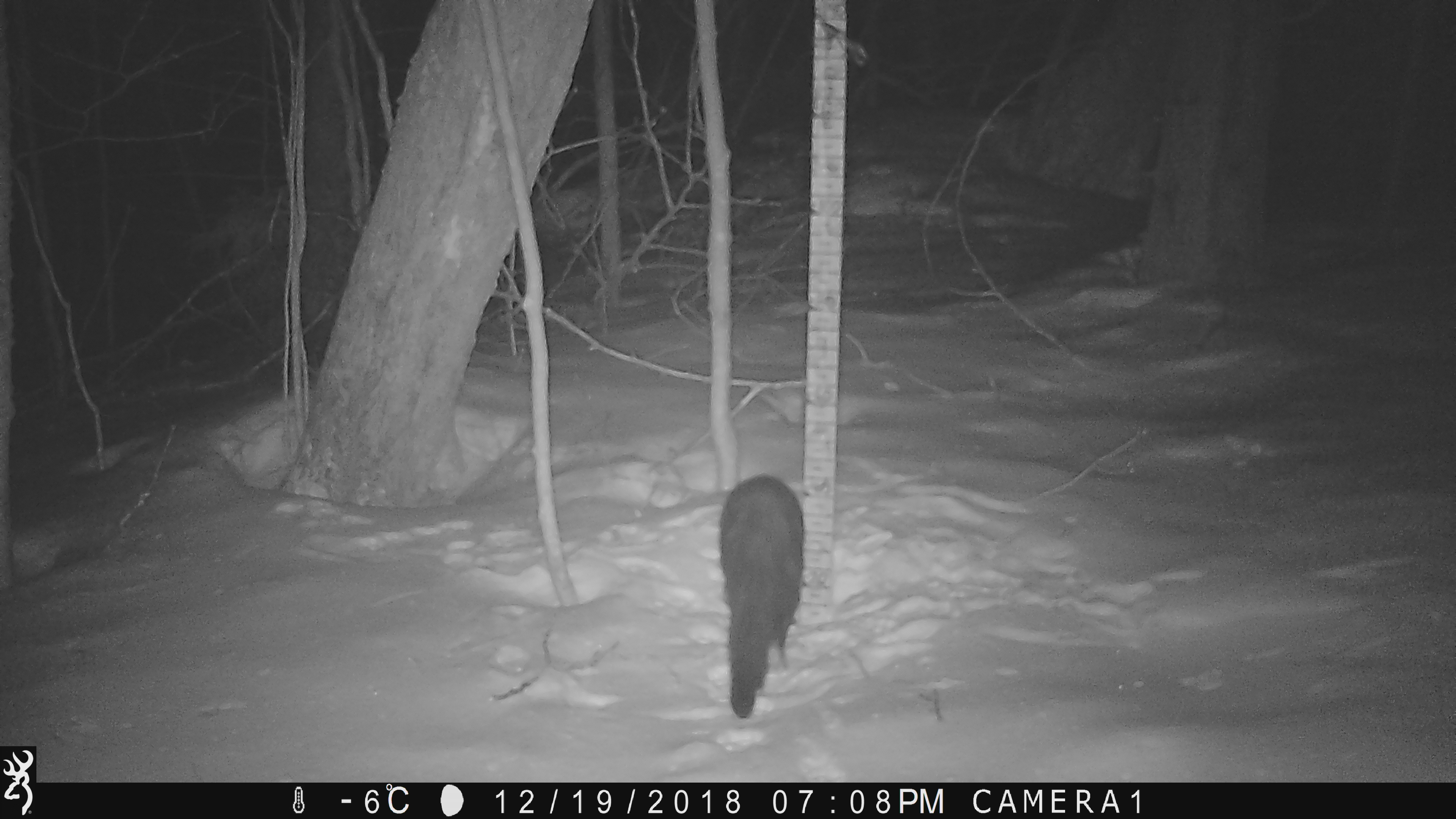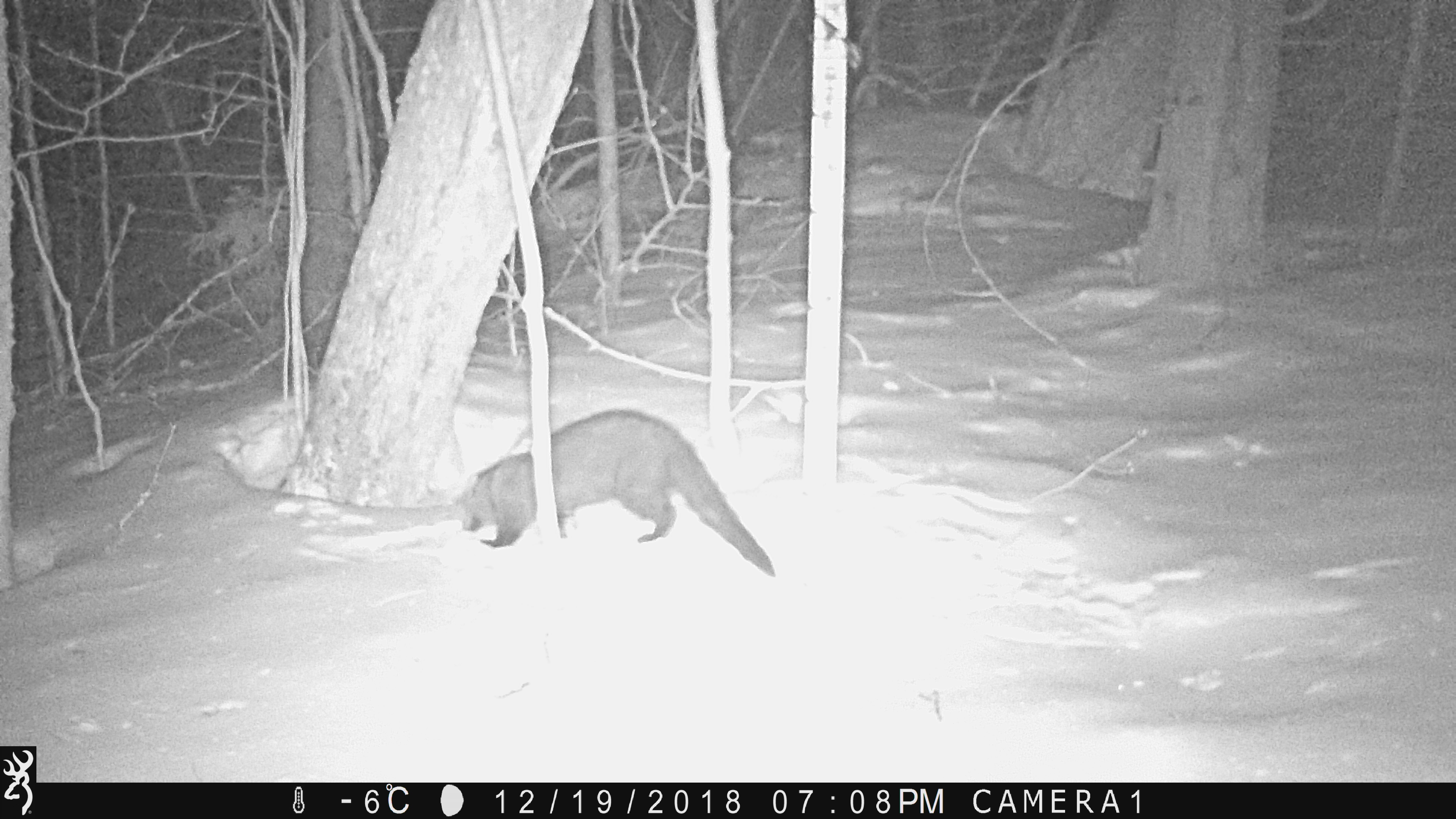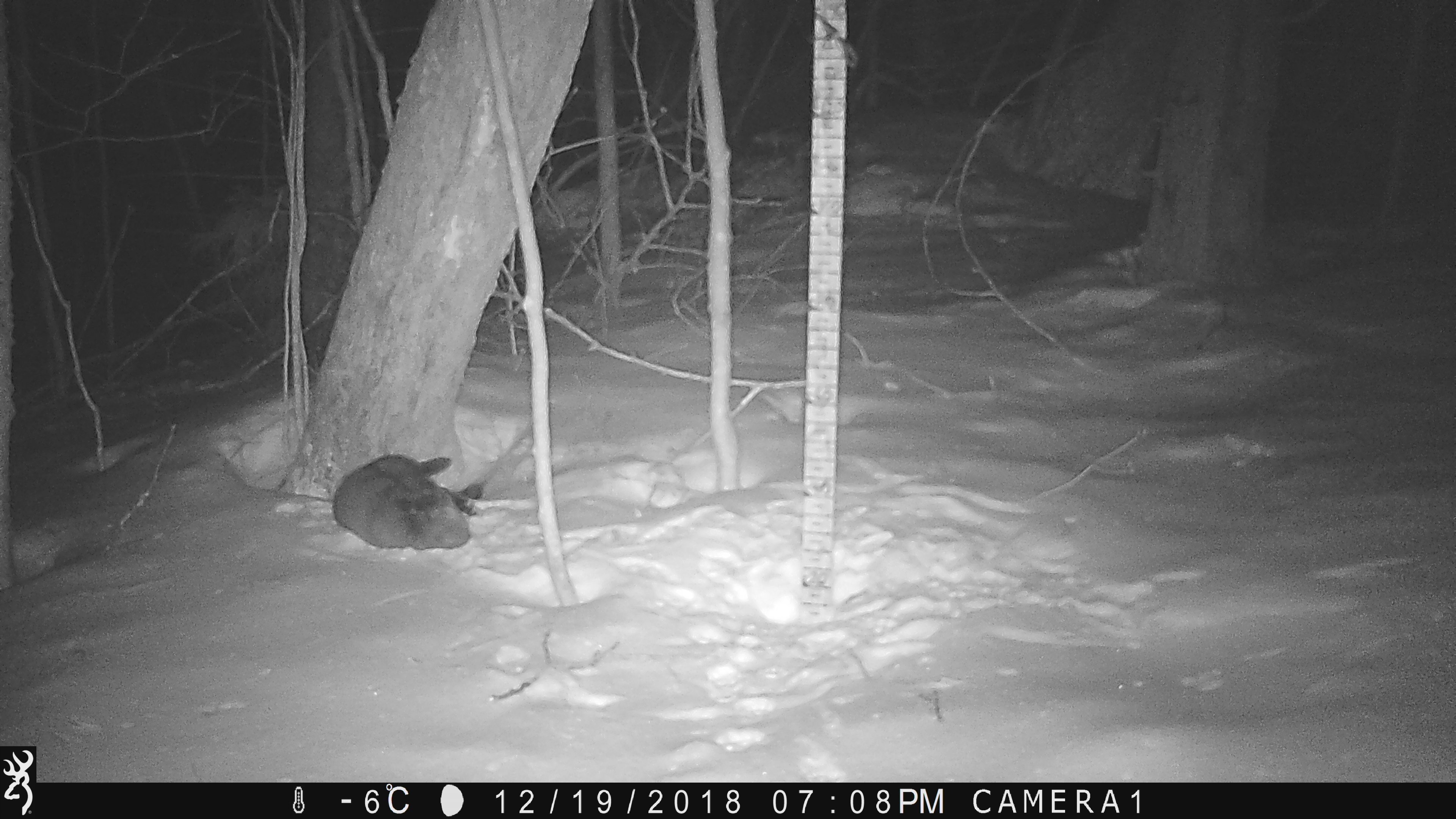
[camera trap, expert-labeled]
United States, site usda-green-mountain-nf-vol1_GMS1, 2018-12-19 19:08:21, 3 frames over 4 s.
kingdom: Animalia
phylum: Chordata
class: Mammalia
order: Carnivora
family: Mustelidae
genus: Pekania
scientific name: Pekania pennanti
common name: fisher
Fisher (Pekania pennanti).